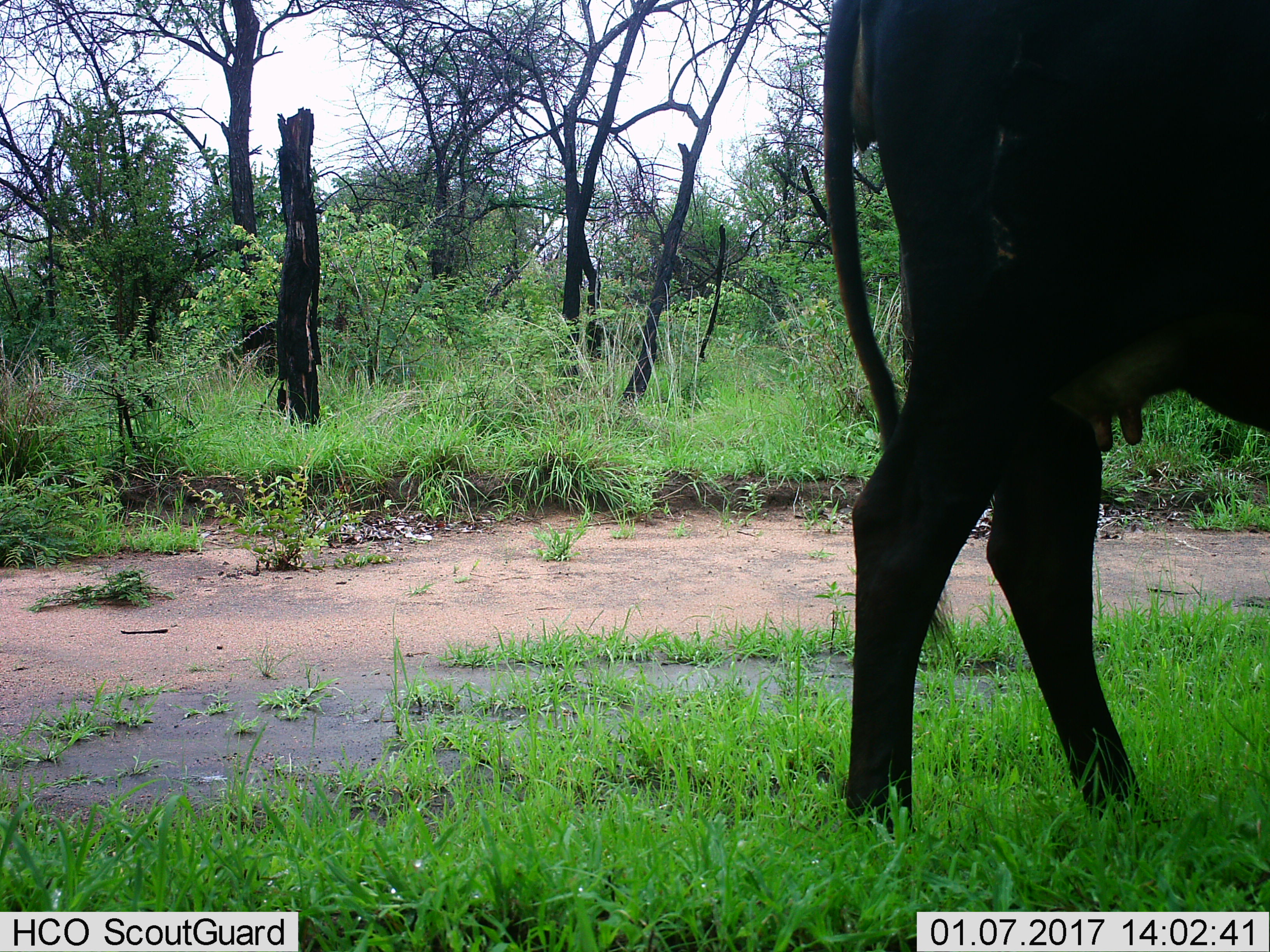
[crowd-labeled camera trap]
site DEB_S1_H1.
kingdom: Animalia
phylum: Chordata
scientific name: Vertebrata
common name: domestic animal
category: domesticanimal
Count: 1.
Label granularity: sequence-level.